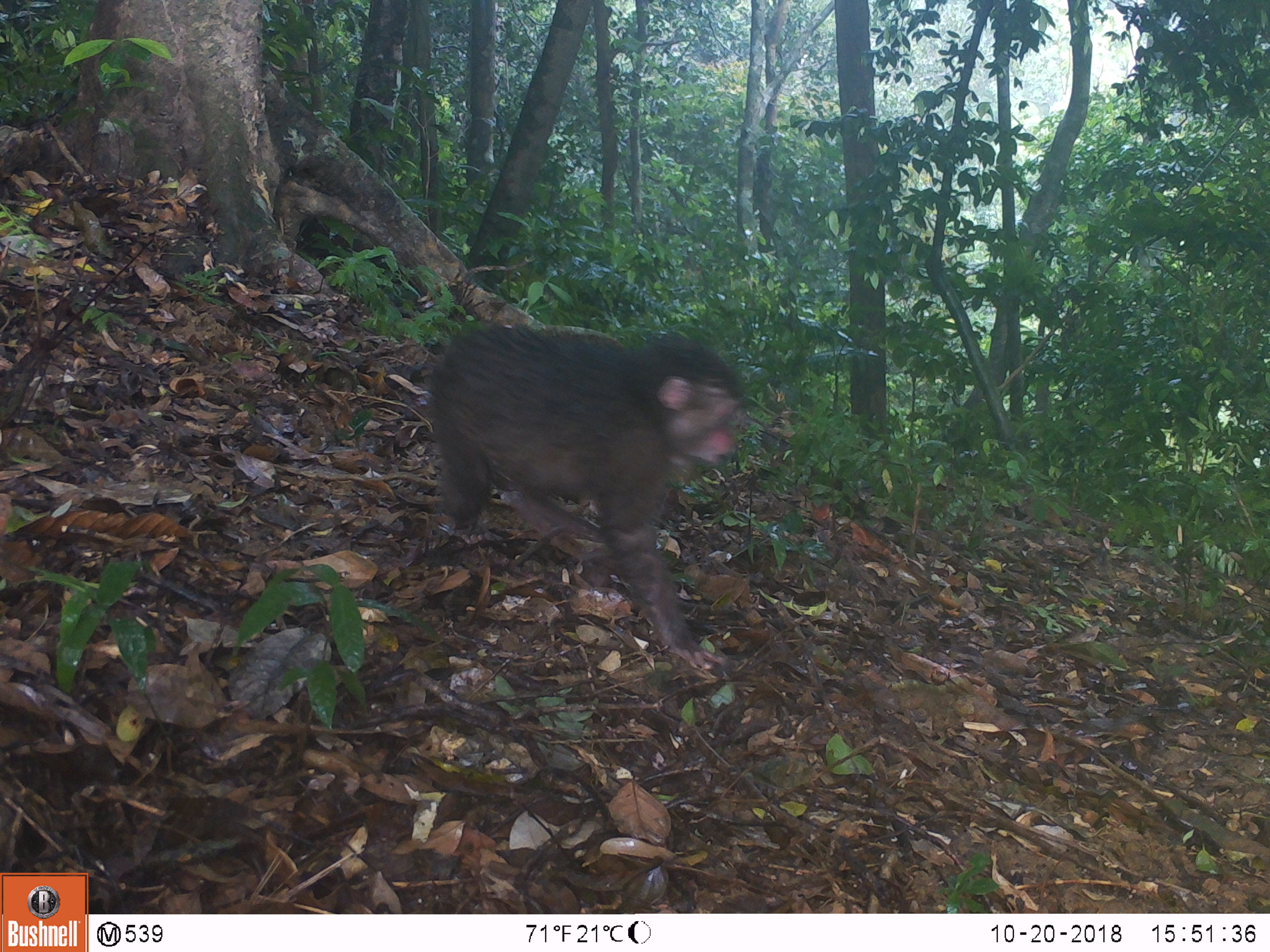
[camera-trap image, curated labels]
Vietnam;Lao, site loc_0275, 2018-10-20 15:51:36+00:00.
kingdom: Animalia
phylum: Chordata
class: Mammalia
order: Primates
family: Cercopithecidae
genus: Macaca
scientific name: Macaca arctoides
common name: stump-tailed macaque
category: stump tailed macaque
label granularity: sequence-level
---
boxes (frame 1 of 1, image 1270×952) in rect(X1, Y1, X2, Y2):
stump tailed macaque: rect(425, 313, 742, 674)